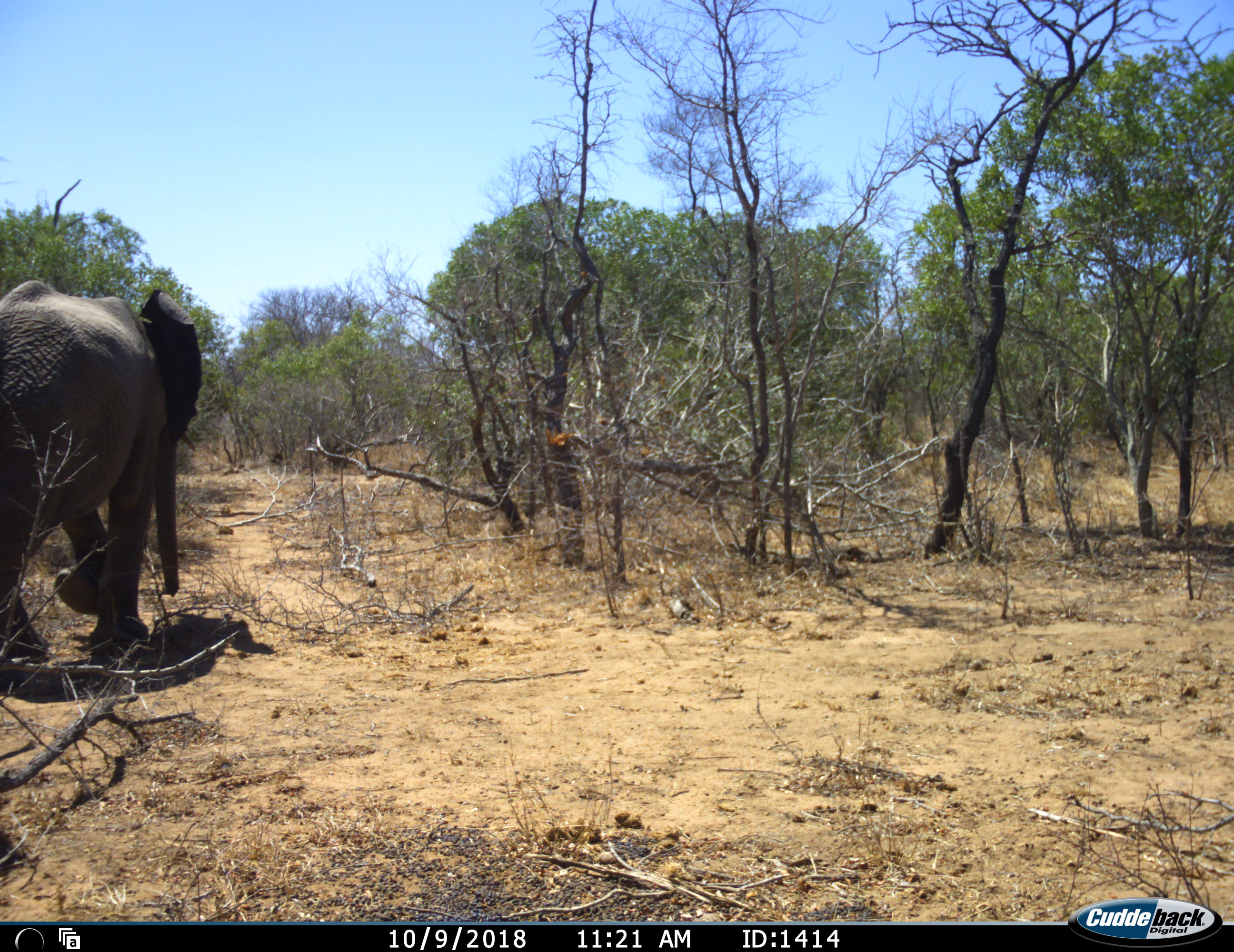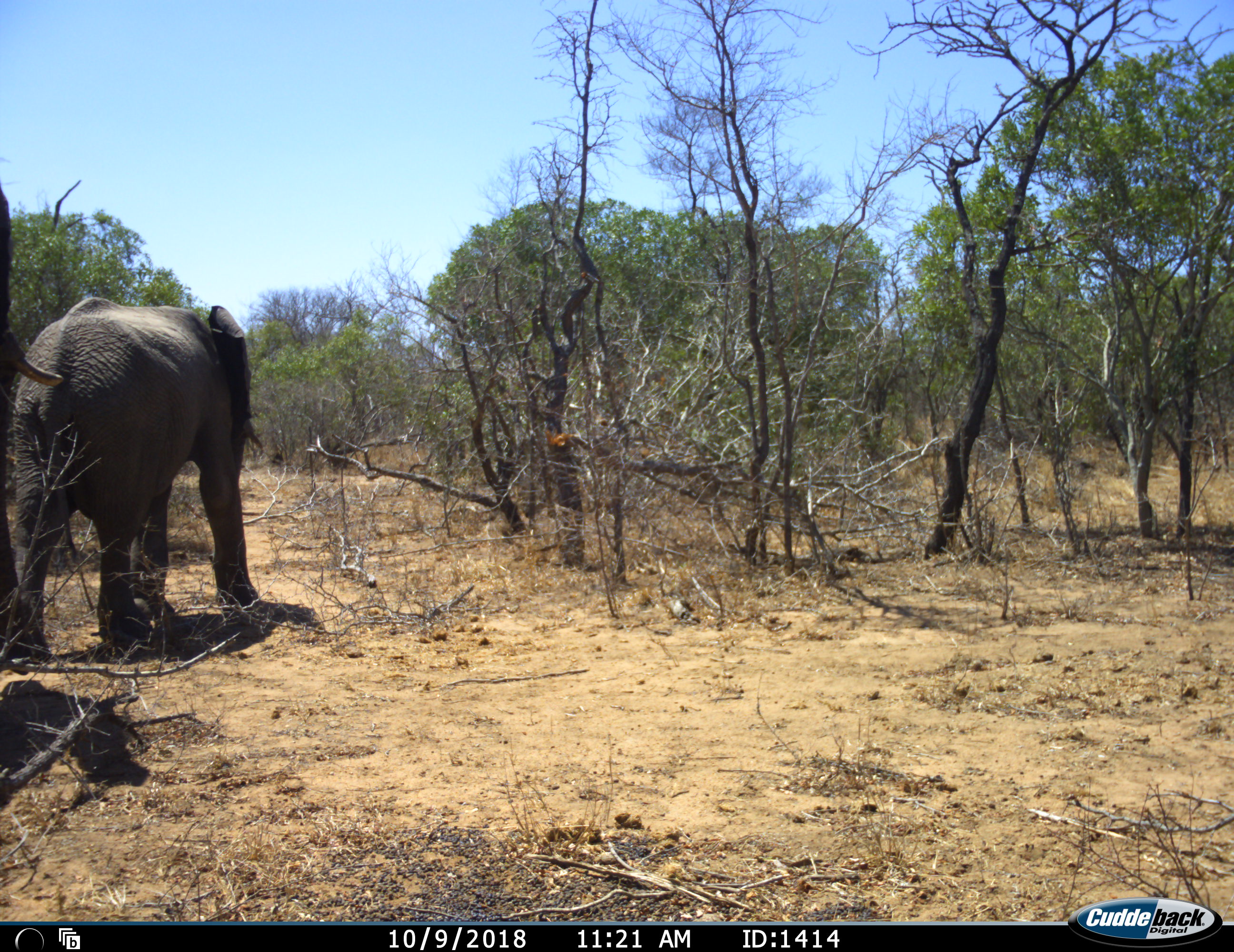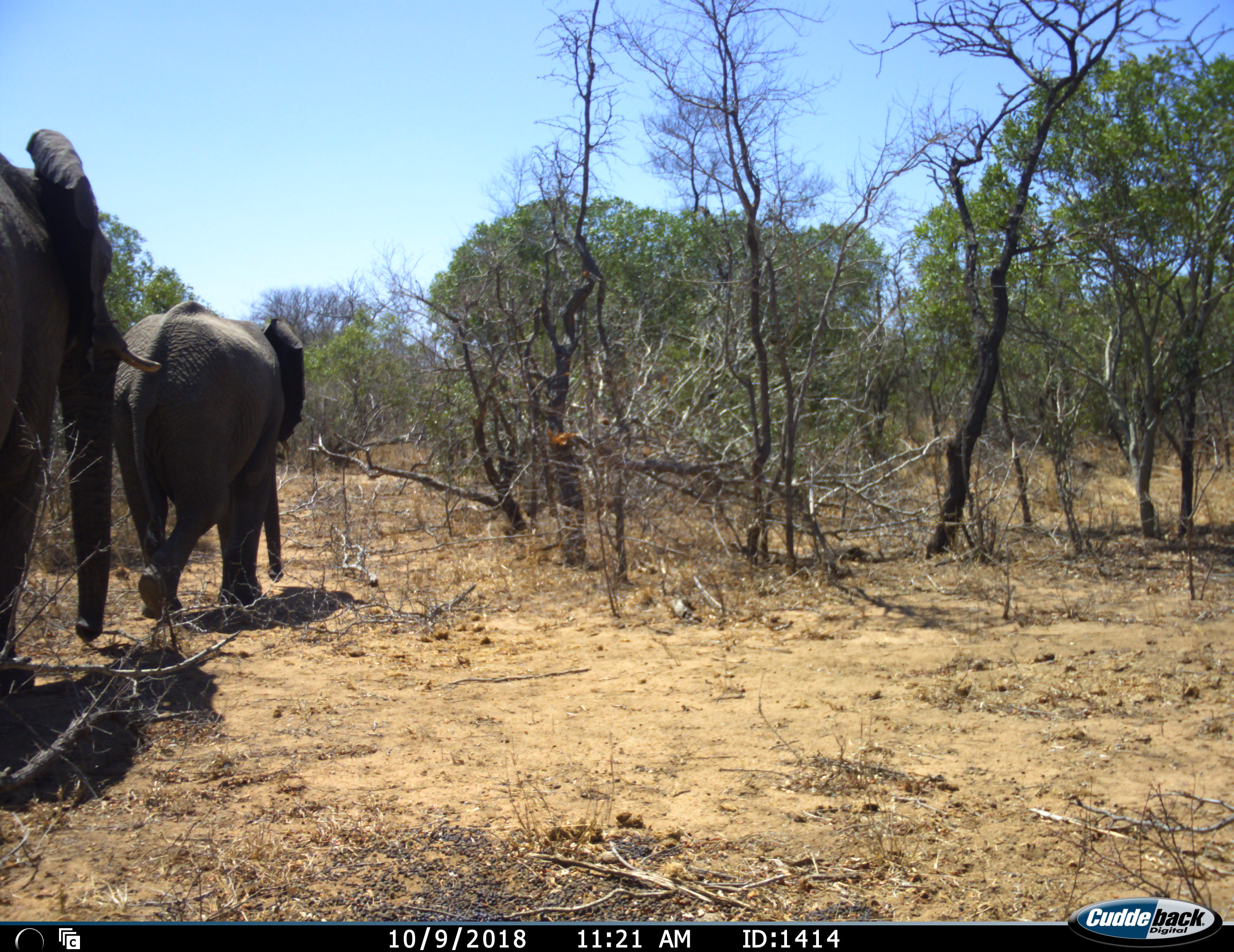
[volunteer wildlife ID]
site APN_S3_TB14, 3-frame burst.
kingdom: Animalia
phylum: Chordata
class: Mammalia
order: Proboscidea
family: Elephantidae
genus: Loxodonta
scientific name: Loxodonta africana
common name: african bush elephant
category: elephant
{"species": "elephant (african bush elephant) (Loxodonta africana)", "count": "2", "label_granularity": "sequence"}